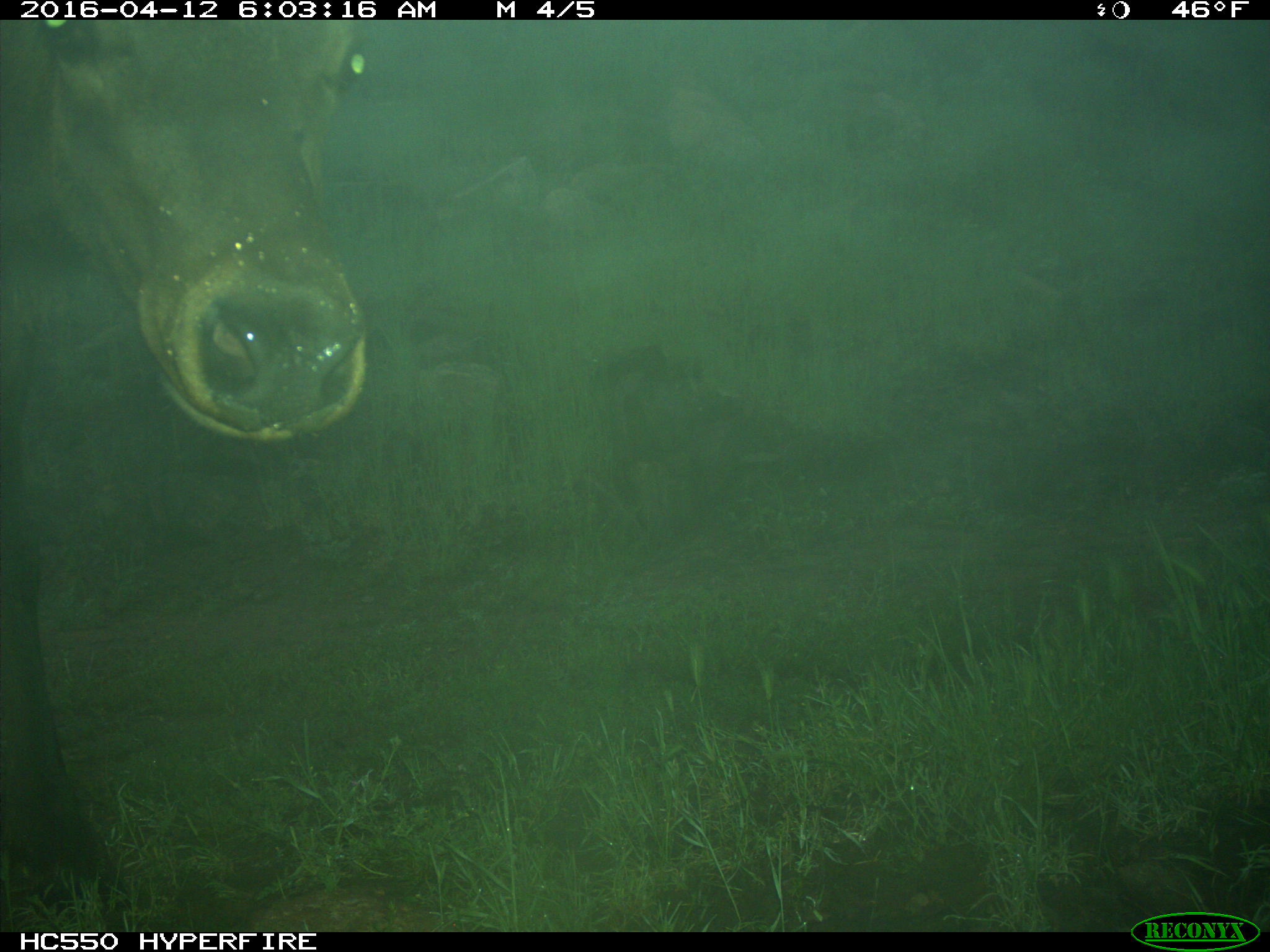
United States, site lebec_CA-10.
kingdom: Animalia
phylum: Chordata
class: Mammalia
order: Artiodactyla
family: Cervidae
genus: Cervus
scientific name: Cervus canadensis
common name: elk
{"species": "Cervus canadensis (elk)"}